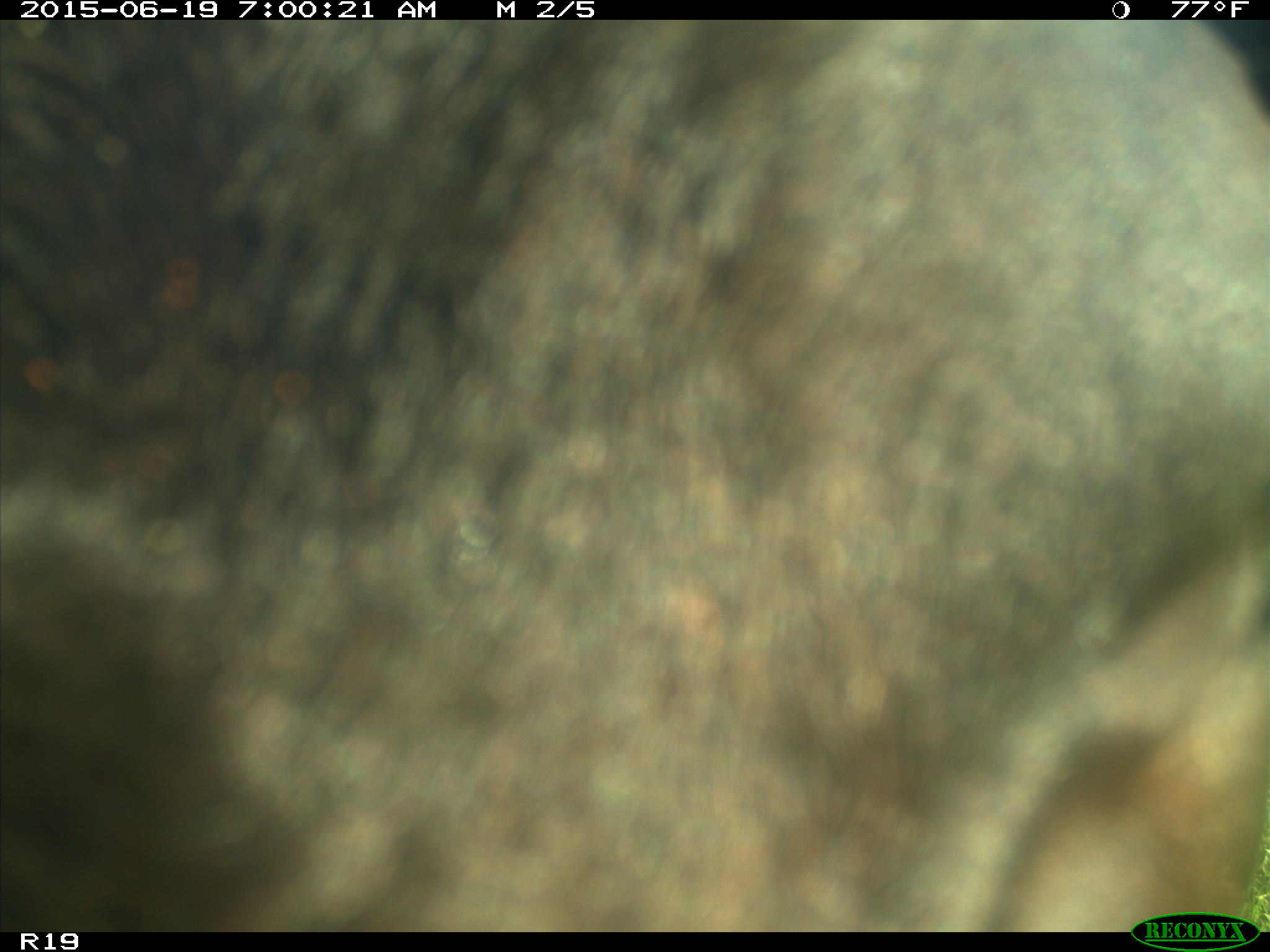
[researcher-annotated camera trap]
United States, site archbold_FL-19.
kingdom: Animalia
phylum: Chordata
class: Mammalia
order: Artiodactyla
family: Bovidae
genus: Bos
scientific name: Bos taurus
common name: domestic cow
Bos taurus (domestic cow).